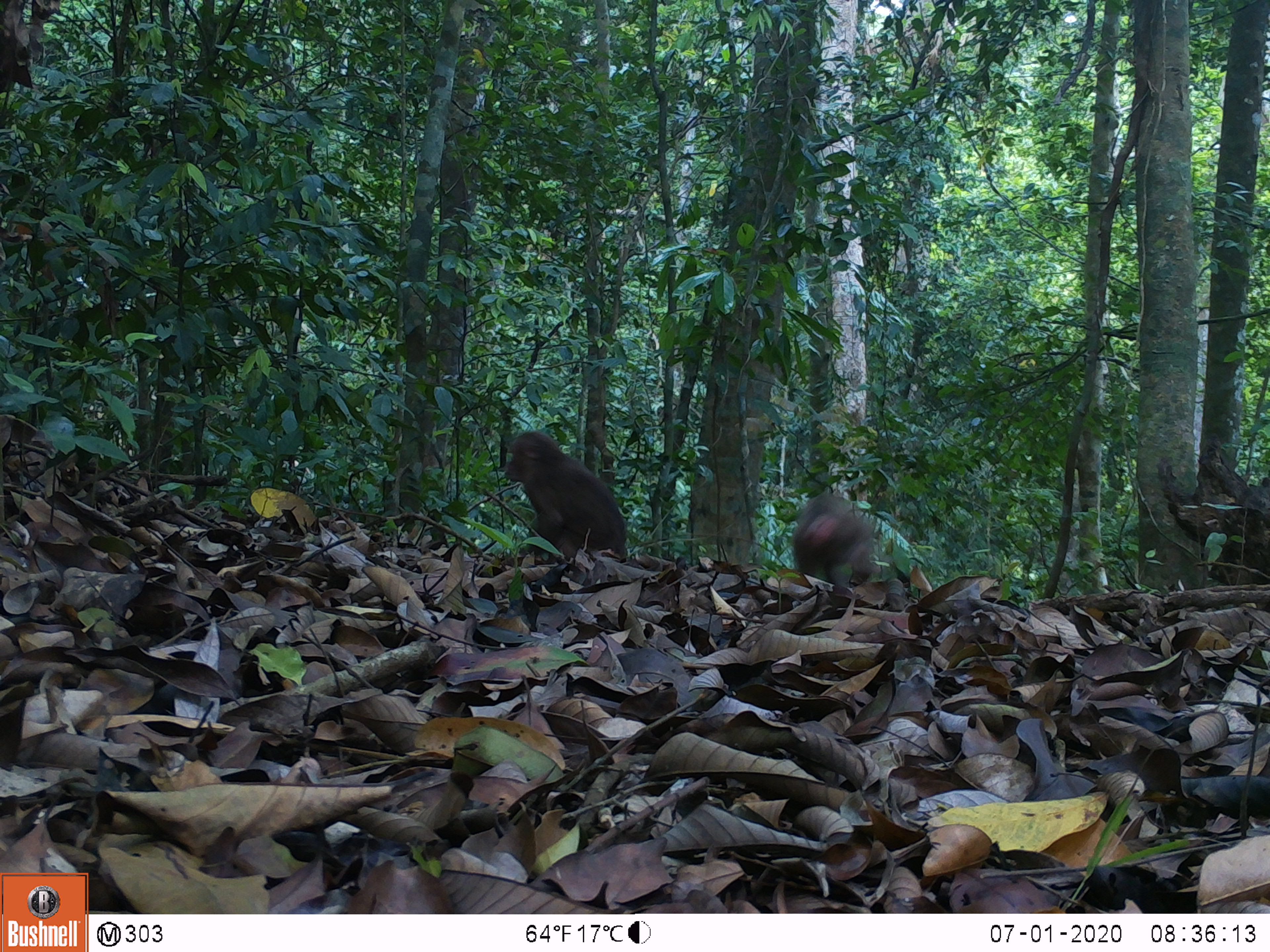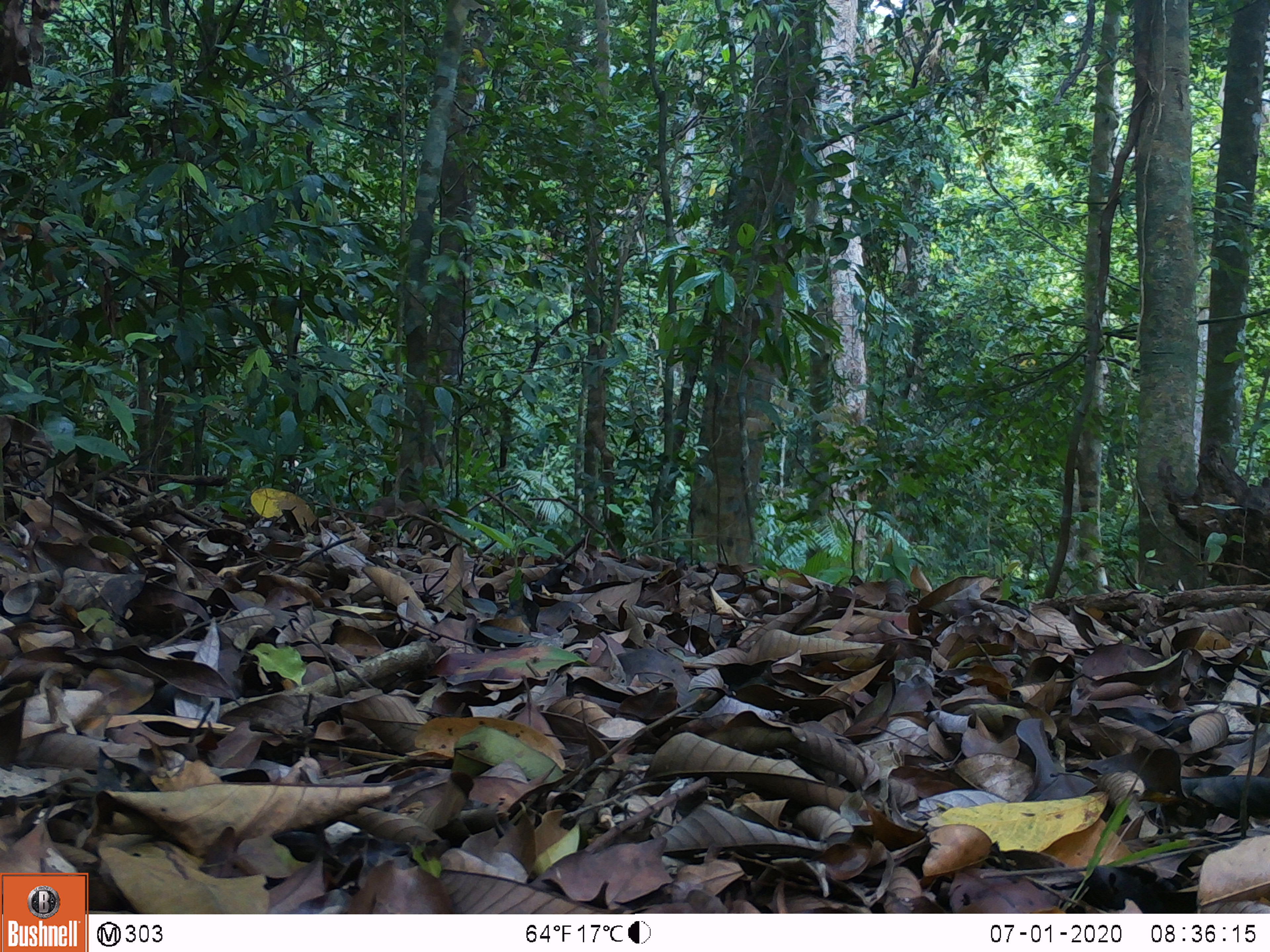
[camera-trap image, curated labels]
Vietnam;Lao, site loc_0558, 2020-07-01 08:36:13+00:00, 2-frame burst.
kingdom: Animalia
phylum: Chordata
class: Mammalia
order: Primates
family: Cercopithecidae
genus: Macaca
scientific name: Macaca arctoides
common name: stump-tailed macaque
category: stump tailed macaque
Stump tailed macaque (stump-tailed macaque) (Macaca arctoides). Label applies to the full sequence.